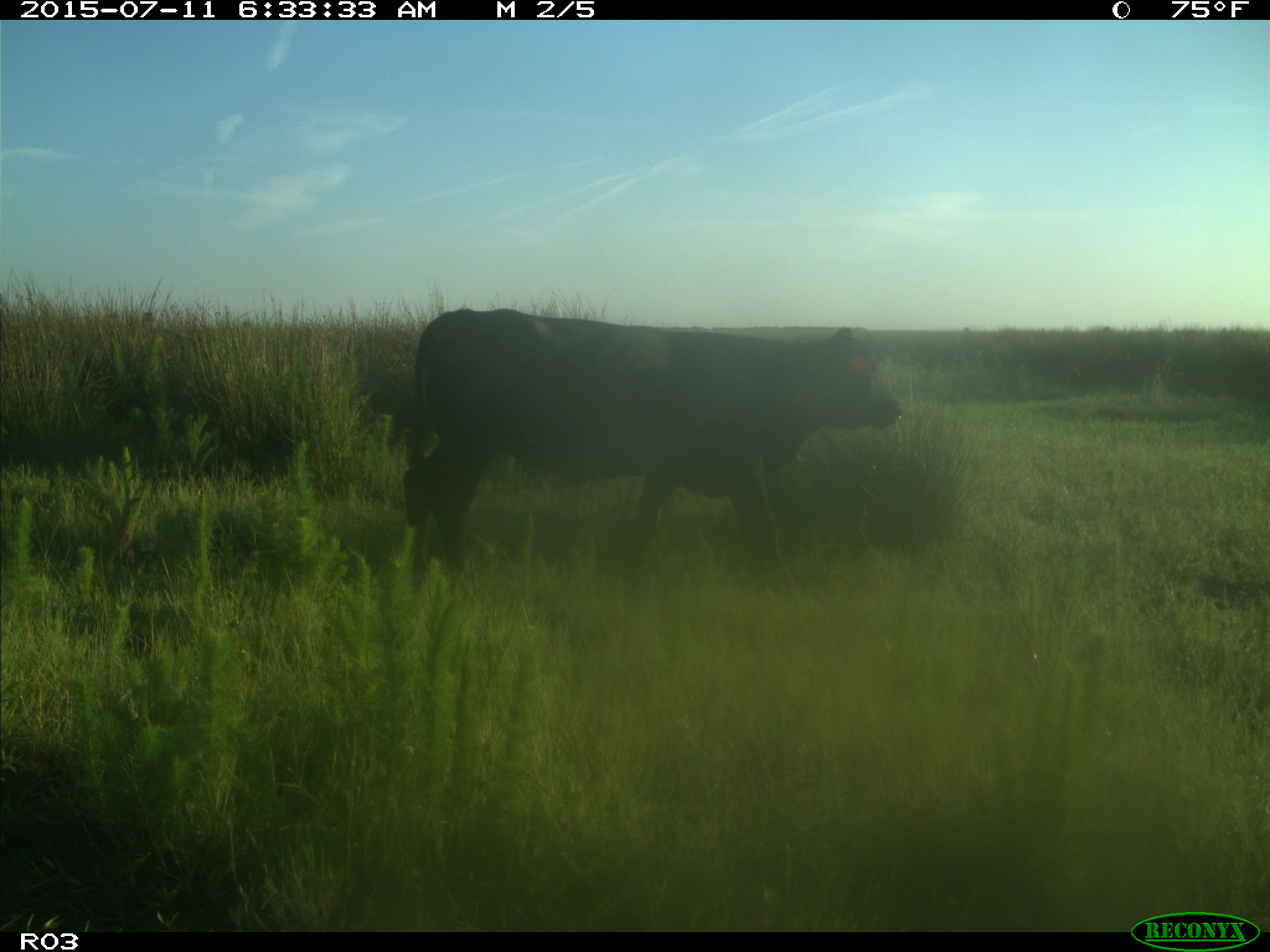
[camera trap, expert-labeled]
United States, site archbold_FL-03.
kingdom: Animalia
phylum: Chordata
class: Mammalia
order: Artiodactyla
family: Bovidae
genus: Bos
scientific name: Bos taurus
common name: domestic cow